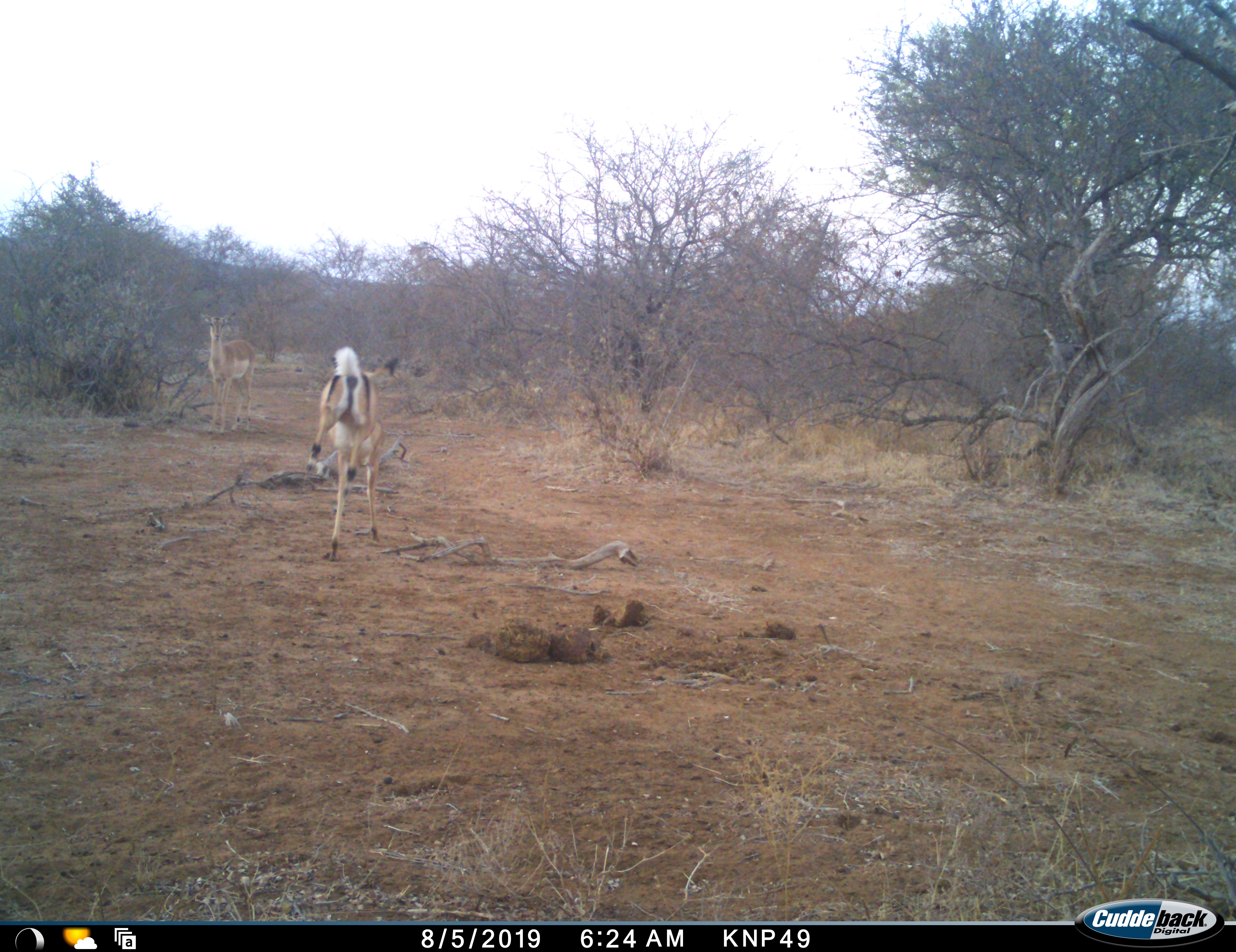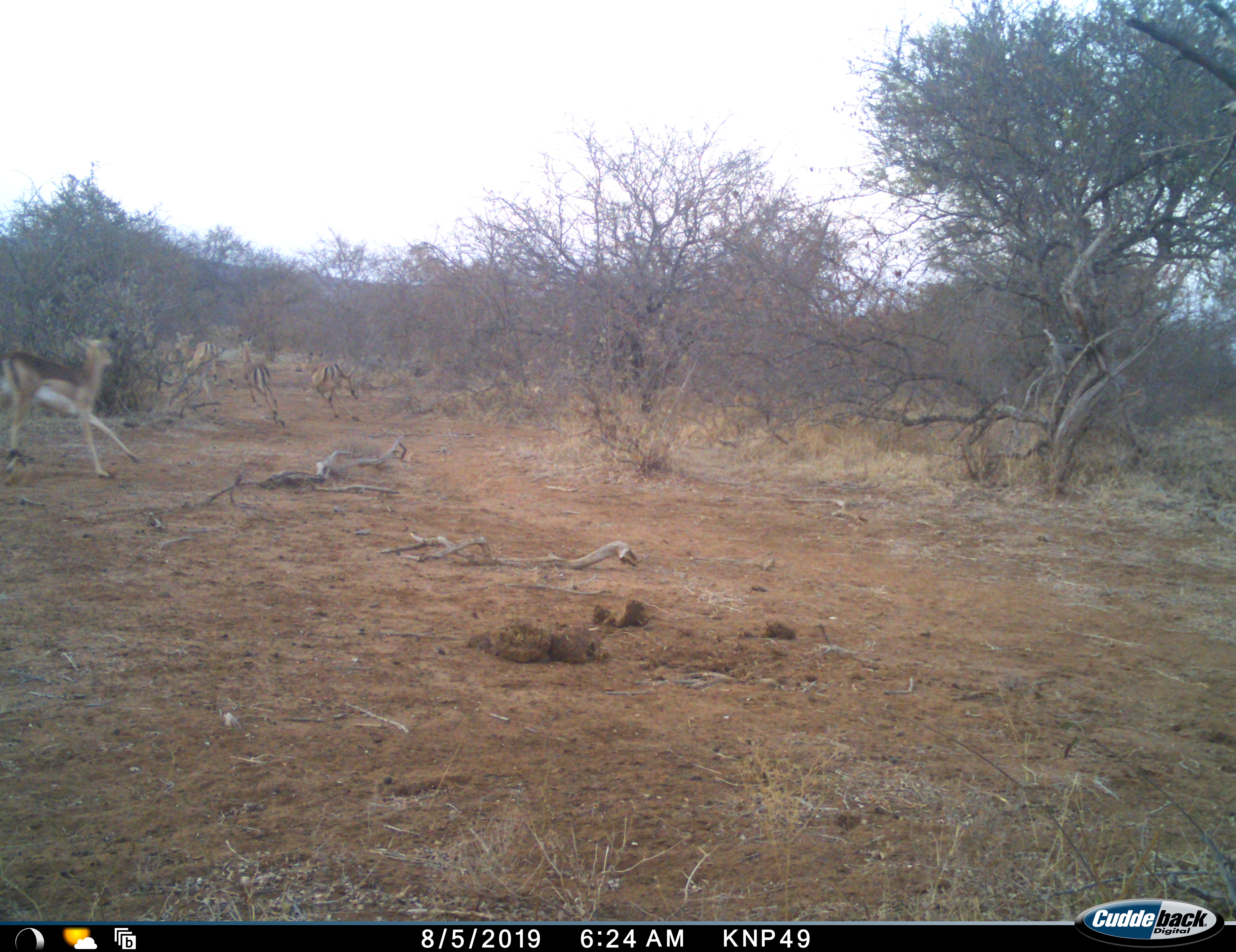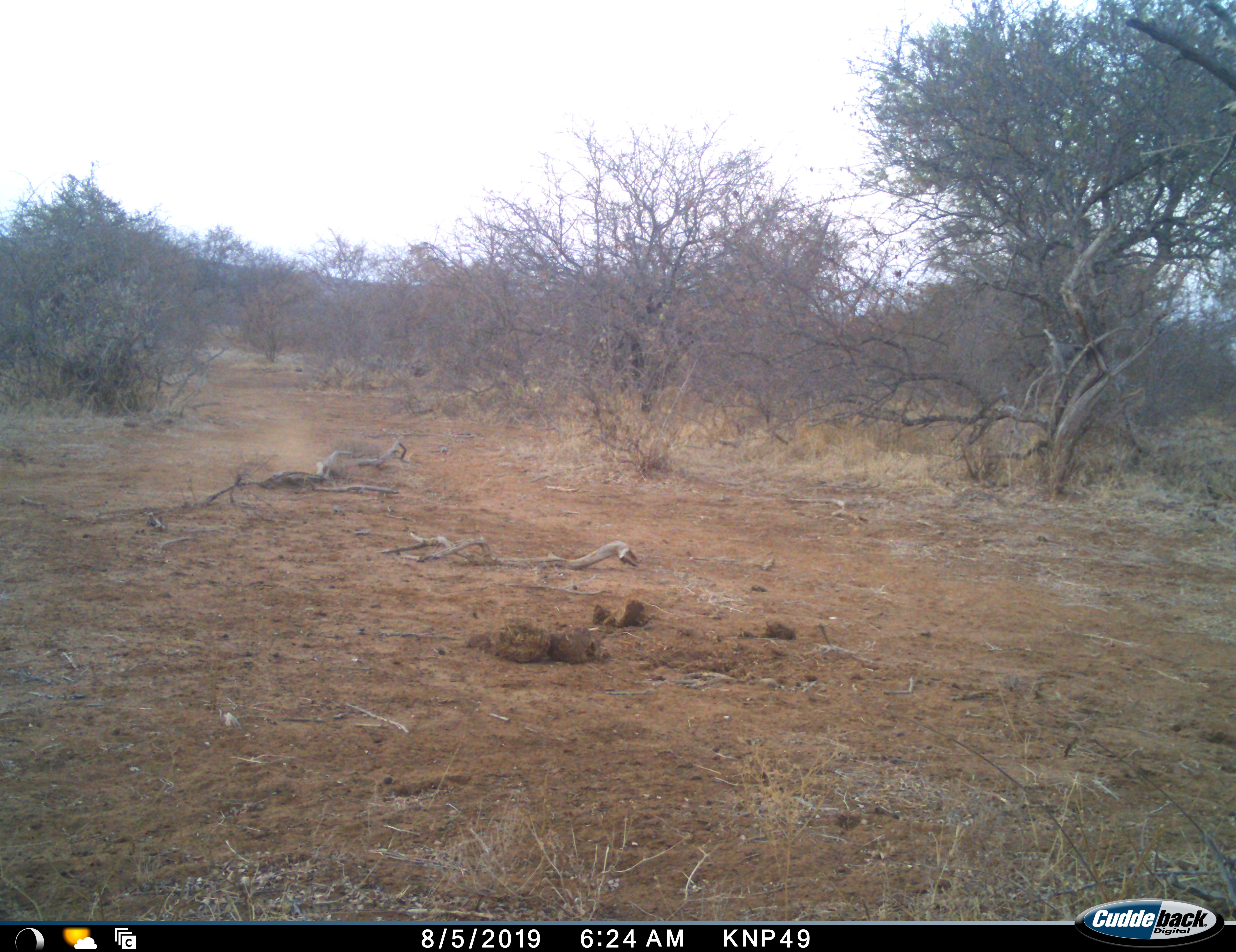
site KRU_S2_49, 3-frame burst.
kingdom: Animalia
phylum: Chordata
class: Mammalia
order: Artiodactyla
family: Bovidae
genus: Aepyceros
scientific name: Aepyceros melampus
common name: impala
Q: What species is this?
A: Impala (Aepyceros melampus).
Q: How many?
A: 3.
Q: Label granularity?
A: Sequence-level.